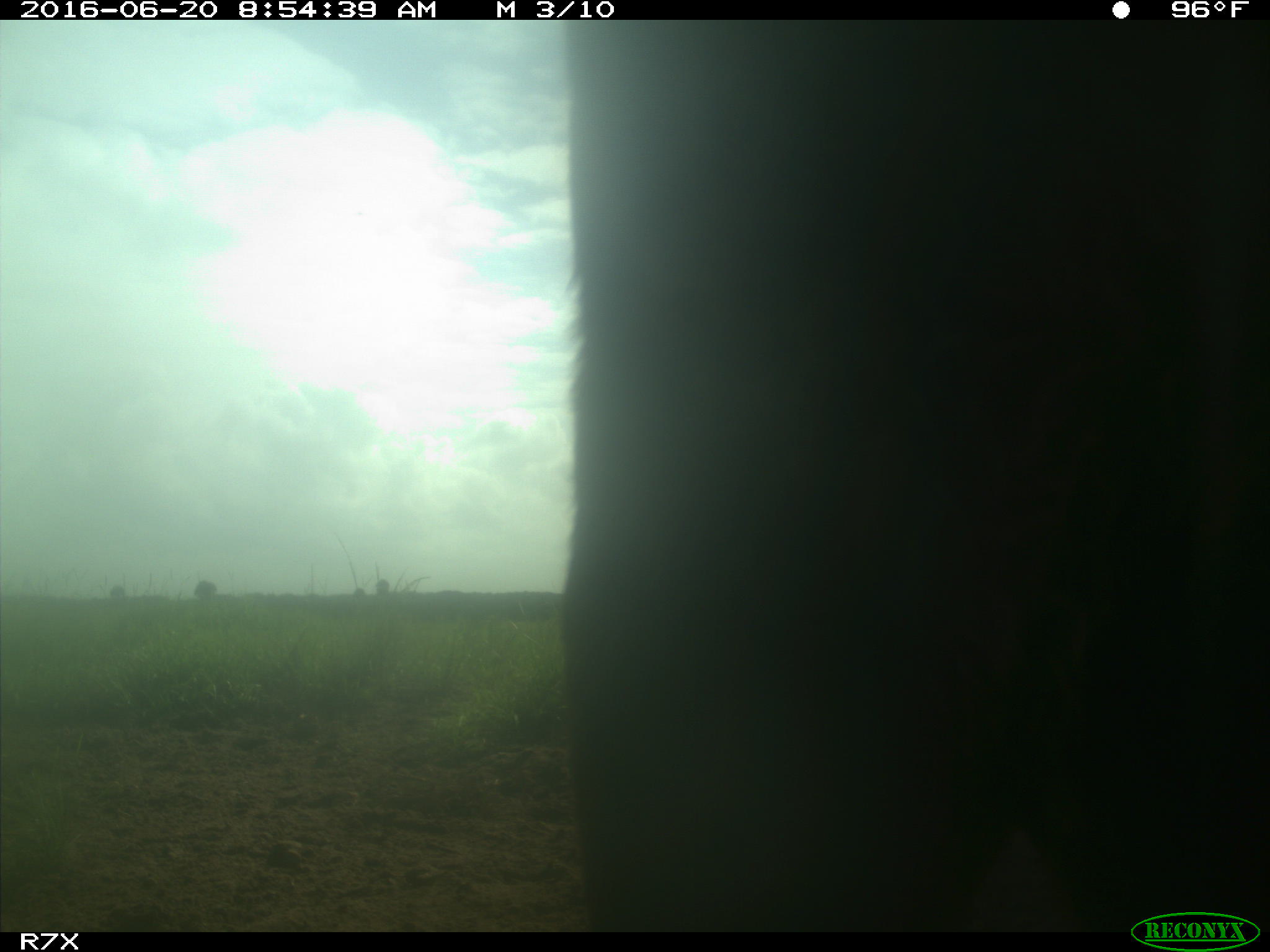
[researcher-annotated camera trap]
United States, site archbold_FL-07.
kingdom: Animalia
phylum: Chordata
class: Mammalia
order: Artiodactyla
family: Bovidae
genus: Bos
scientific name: Bos taurus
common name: domestic cow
Bos taurus (domestic cow).